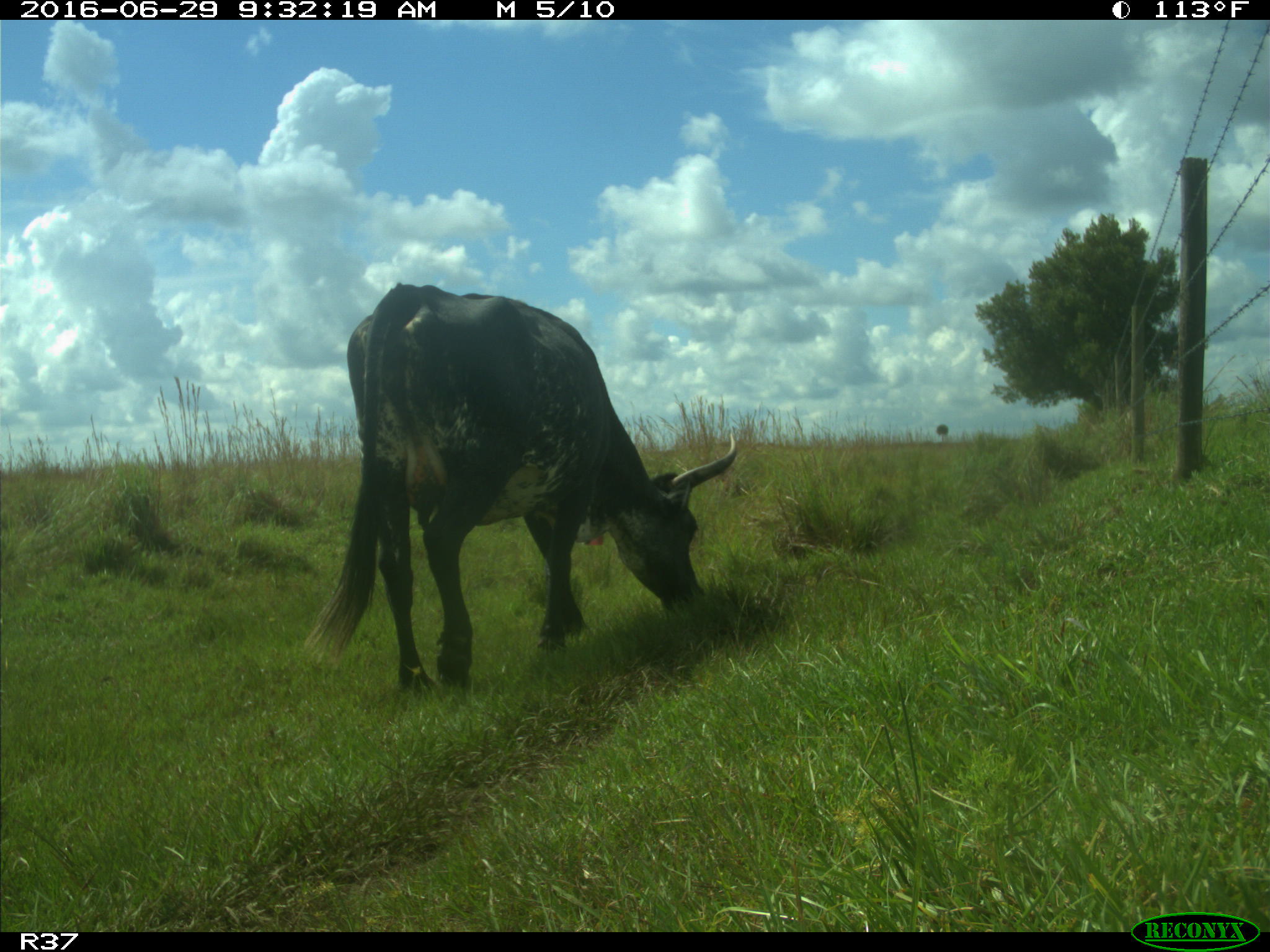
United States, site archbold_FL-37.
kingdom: Animalia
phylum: Chordata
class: Mammalia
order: Artiodactyla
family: Bovidae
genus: Bos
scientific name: Bos taurus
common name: domestic cow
Bos taurus (domestic cow).